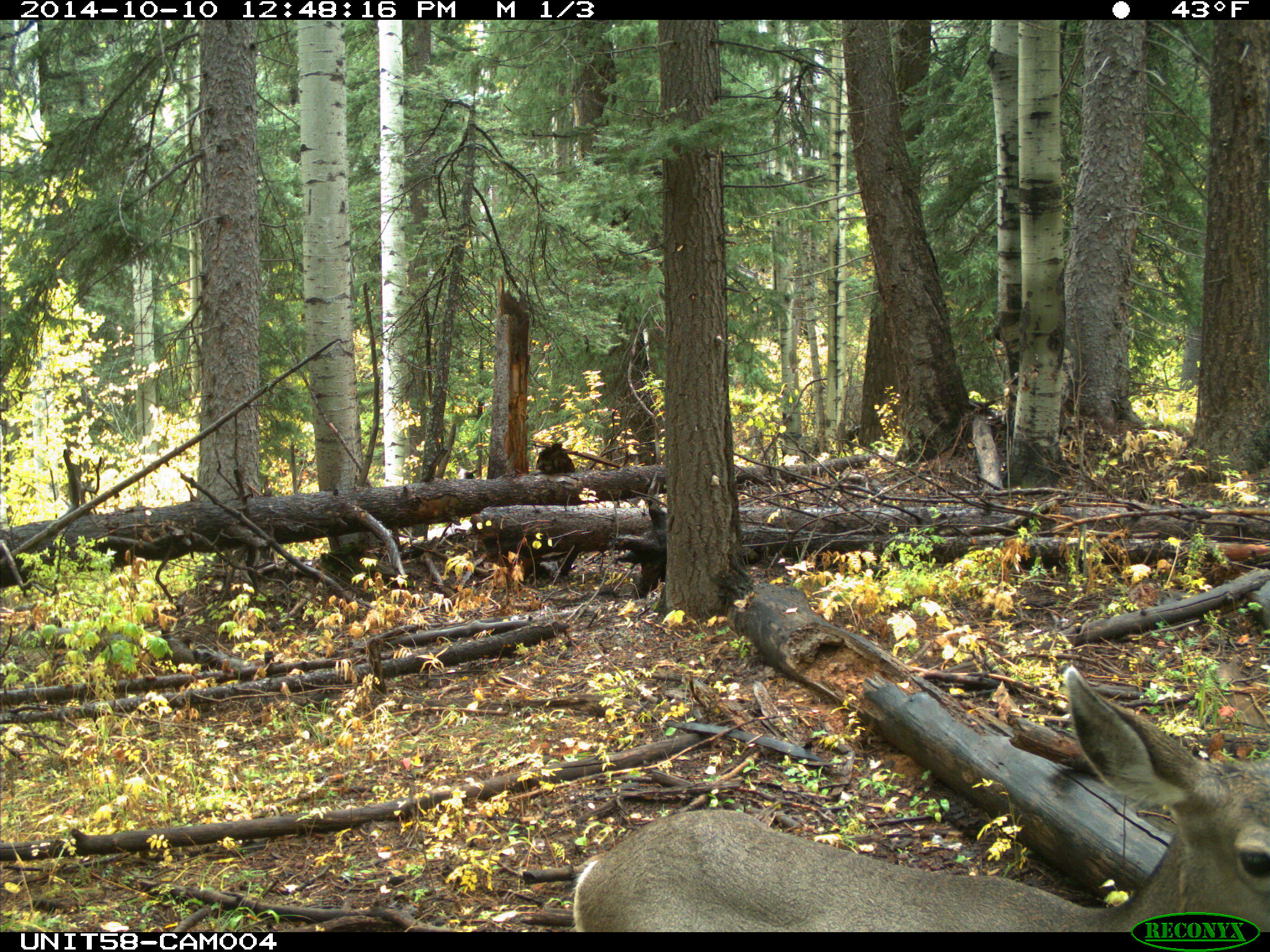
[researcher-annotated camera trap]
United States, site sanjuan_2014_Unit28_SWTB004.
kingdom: Animalia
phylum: Chordata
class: Mammalia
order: Artiodactyla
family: Cervidae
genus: Odocoileus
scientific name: Odocoileus hemionus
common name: mule deer